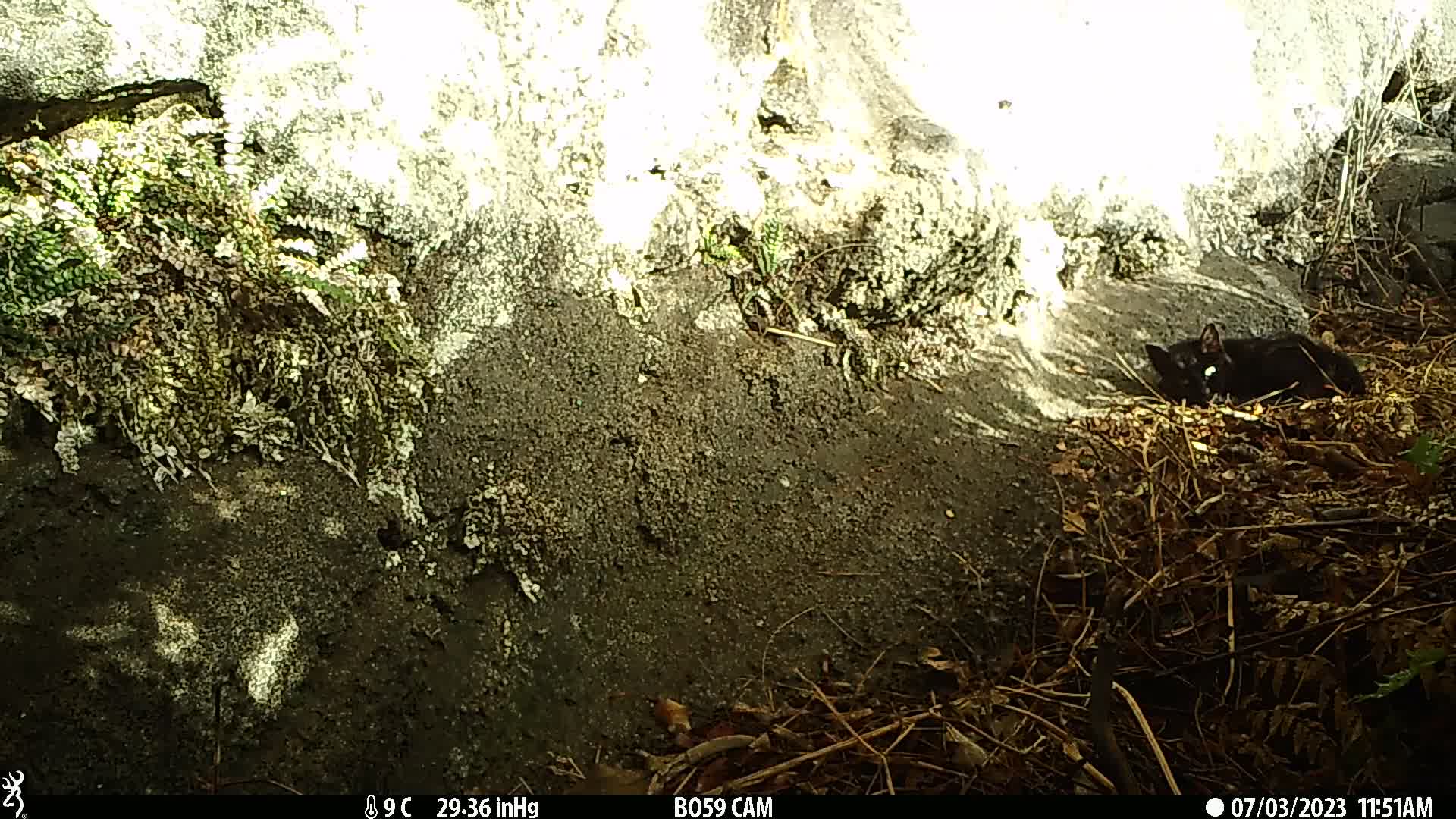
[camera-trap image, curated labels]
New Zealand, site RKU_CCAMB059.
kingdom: Animalia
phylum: Chordata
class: Mammalia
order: Carnivora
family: Felidae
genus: Felis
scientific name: Felis catus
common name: domestic cat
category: cat